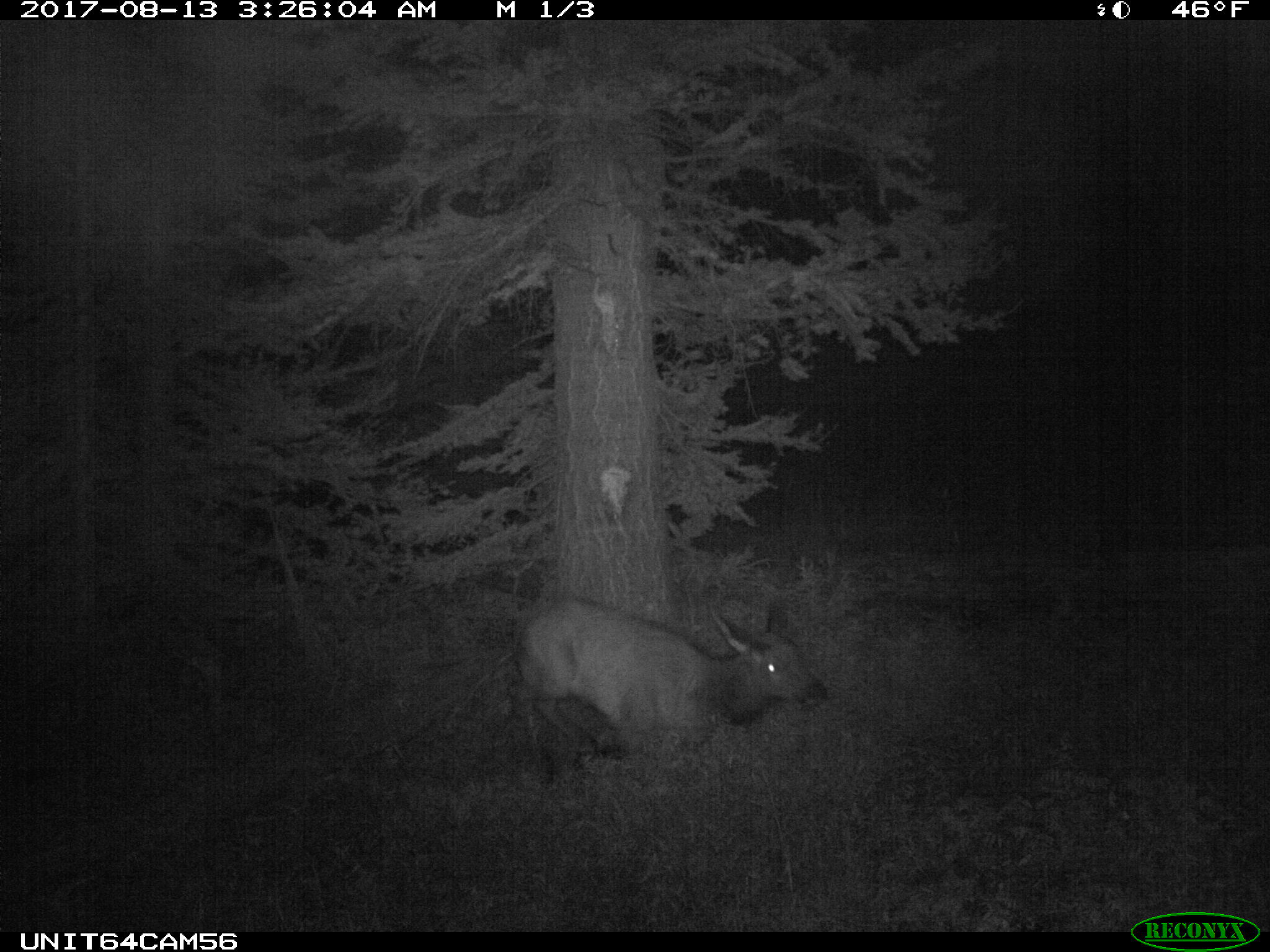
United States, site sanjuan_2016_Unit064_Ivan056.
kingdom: Animalia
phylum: Chordata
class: Mammalia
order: Artiodactyla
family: Cervidae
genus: Cervus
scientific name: Cervus elaphus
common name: red deer